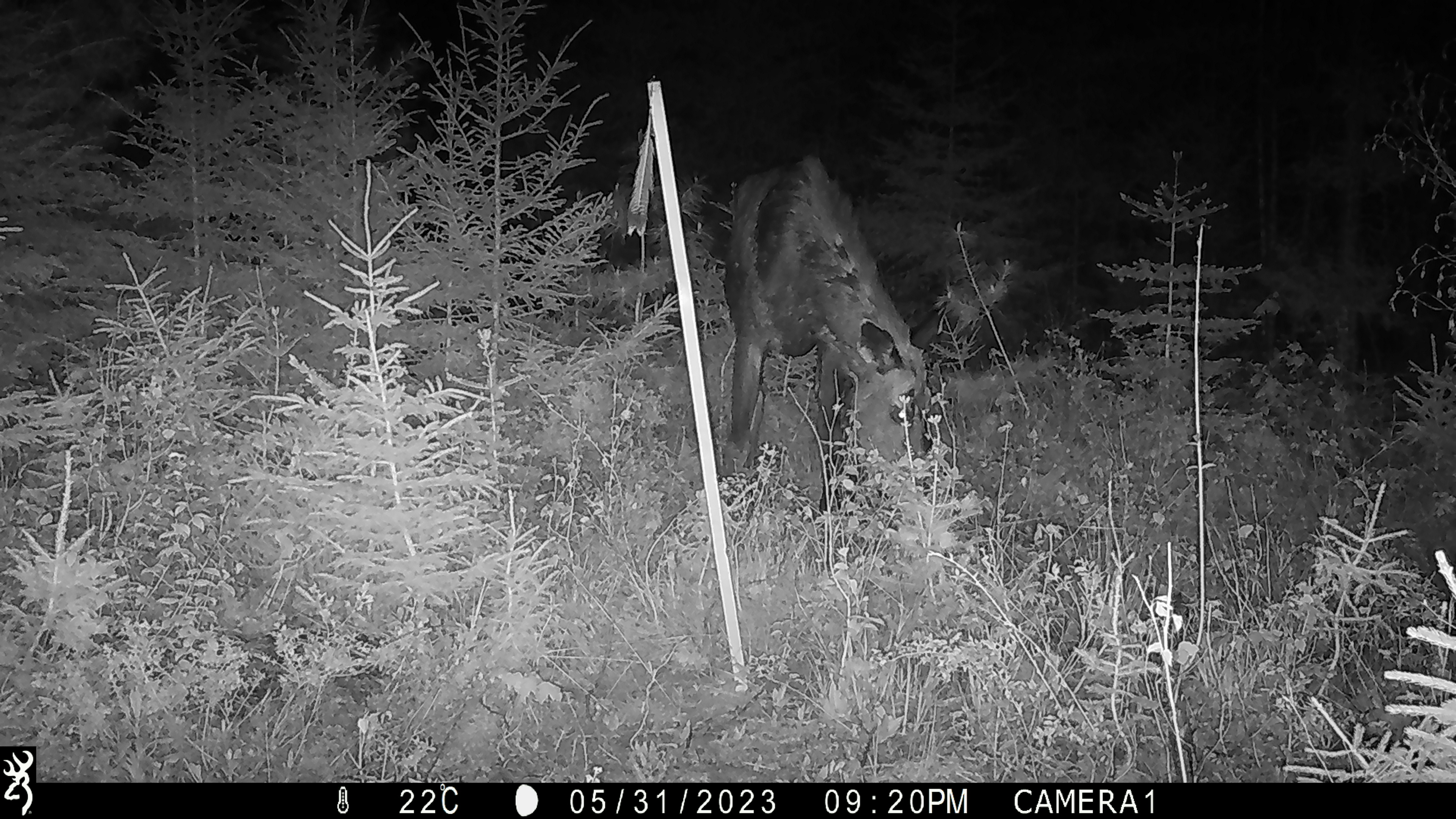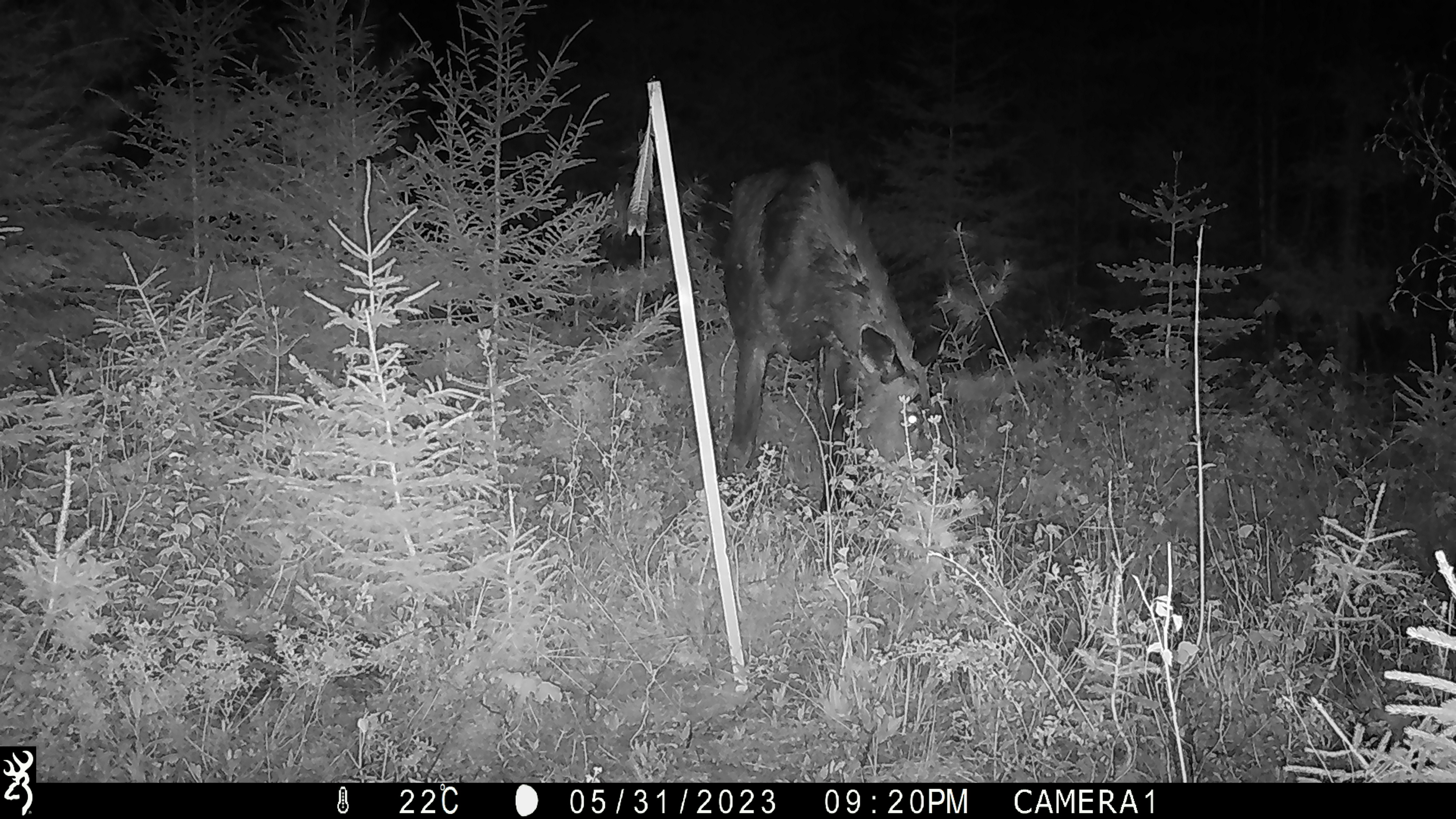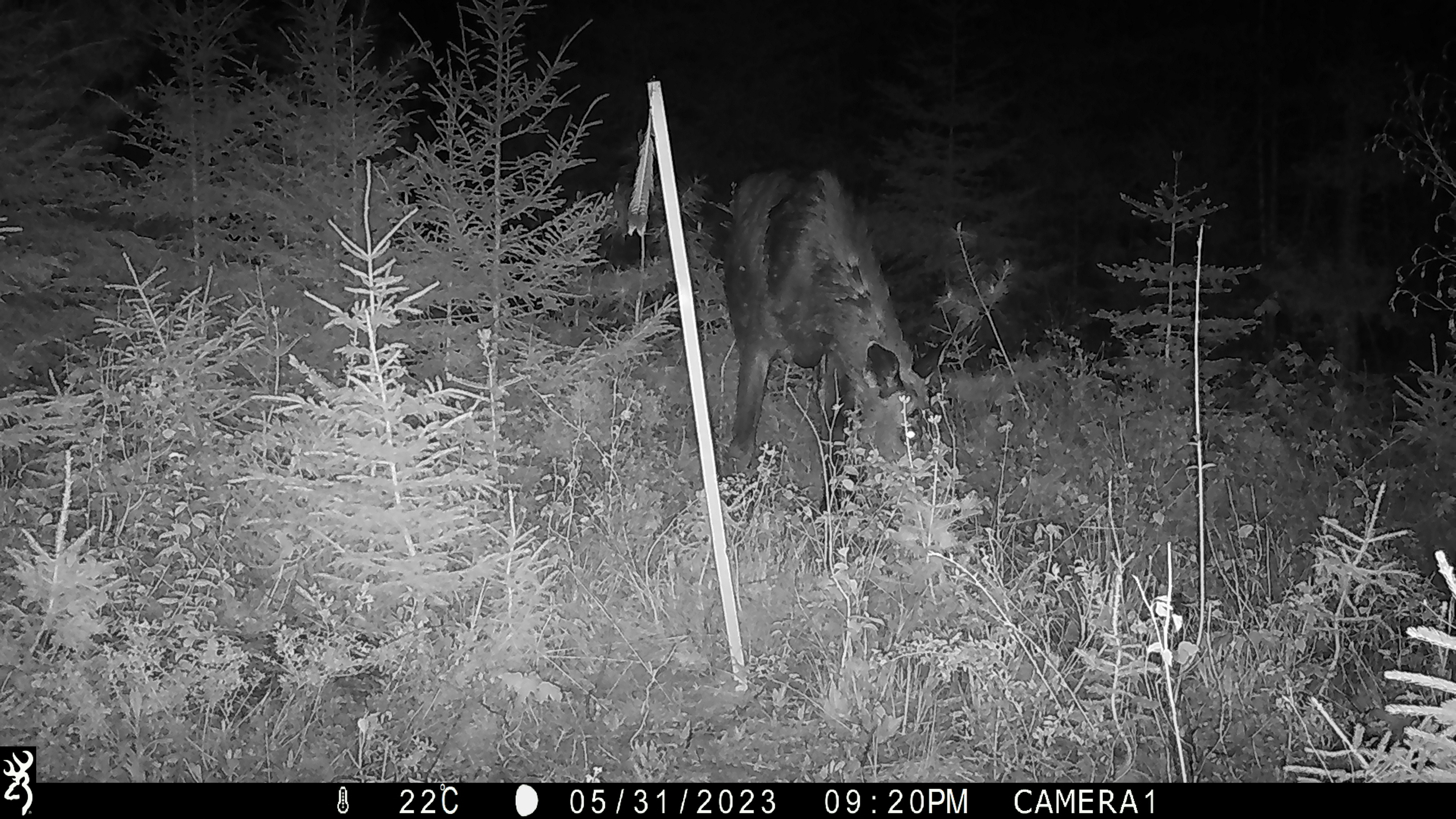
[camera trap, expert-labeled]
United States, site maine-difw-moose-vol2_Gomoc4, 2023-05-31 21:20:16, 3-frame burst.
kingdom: Animalia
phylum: Chordata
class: Mammalia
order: Artiodactyla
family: Cervidae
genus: Alces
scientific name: Alces alces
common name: moose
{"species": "moose (Alces alces)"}